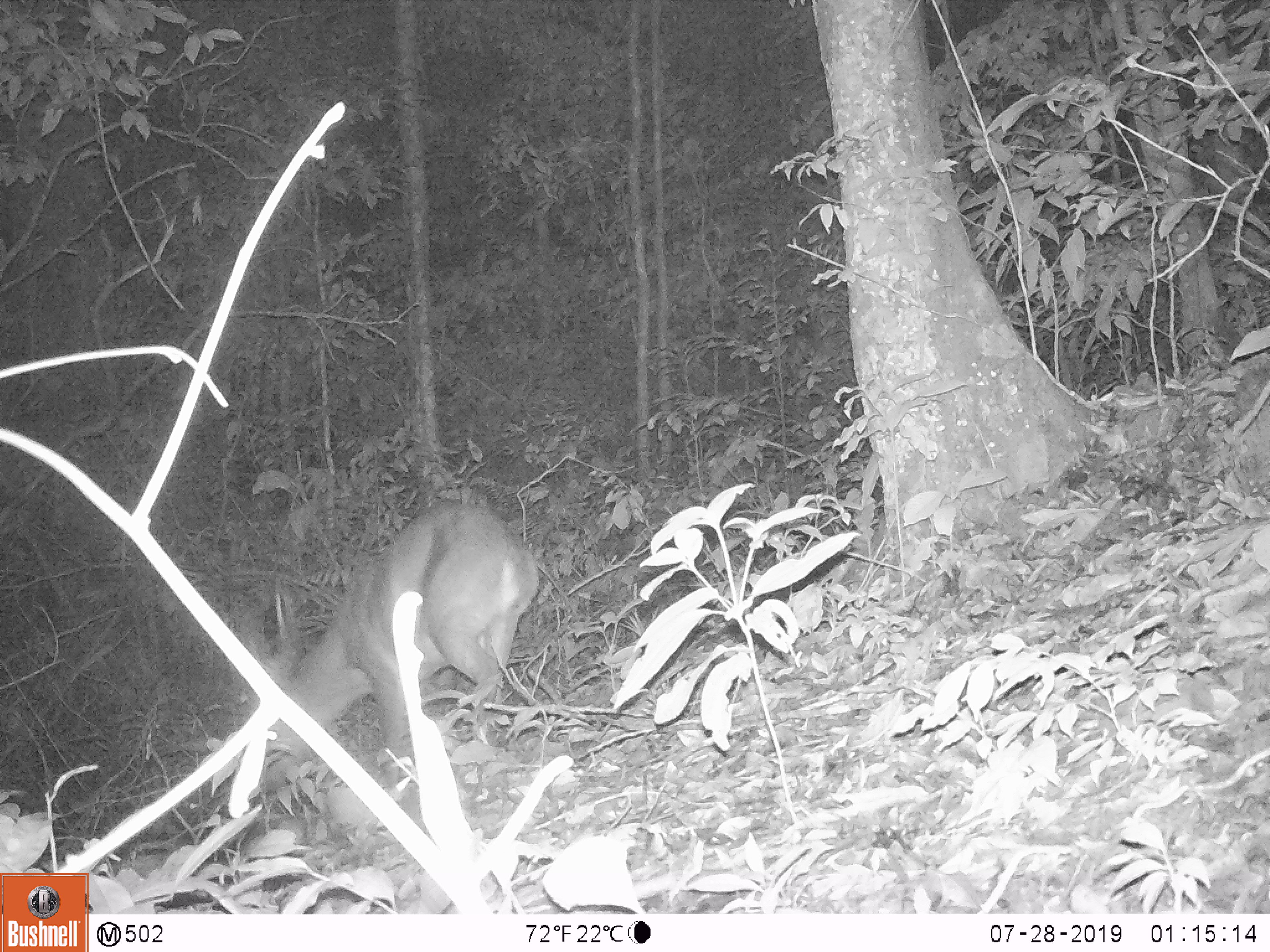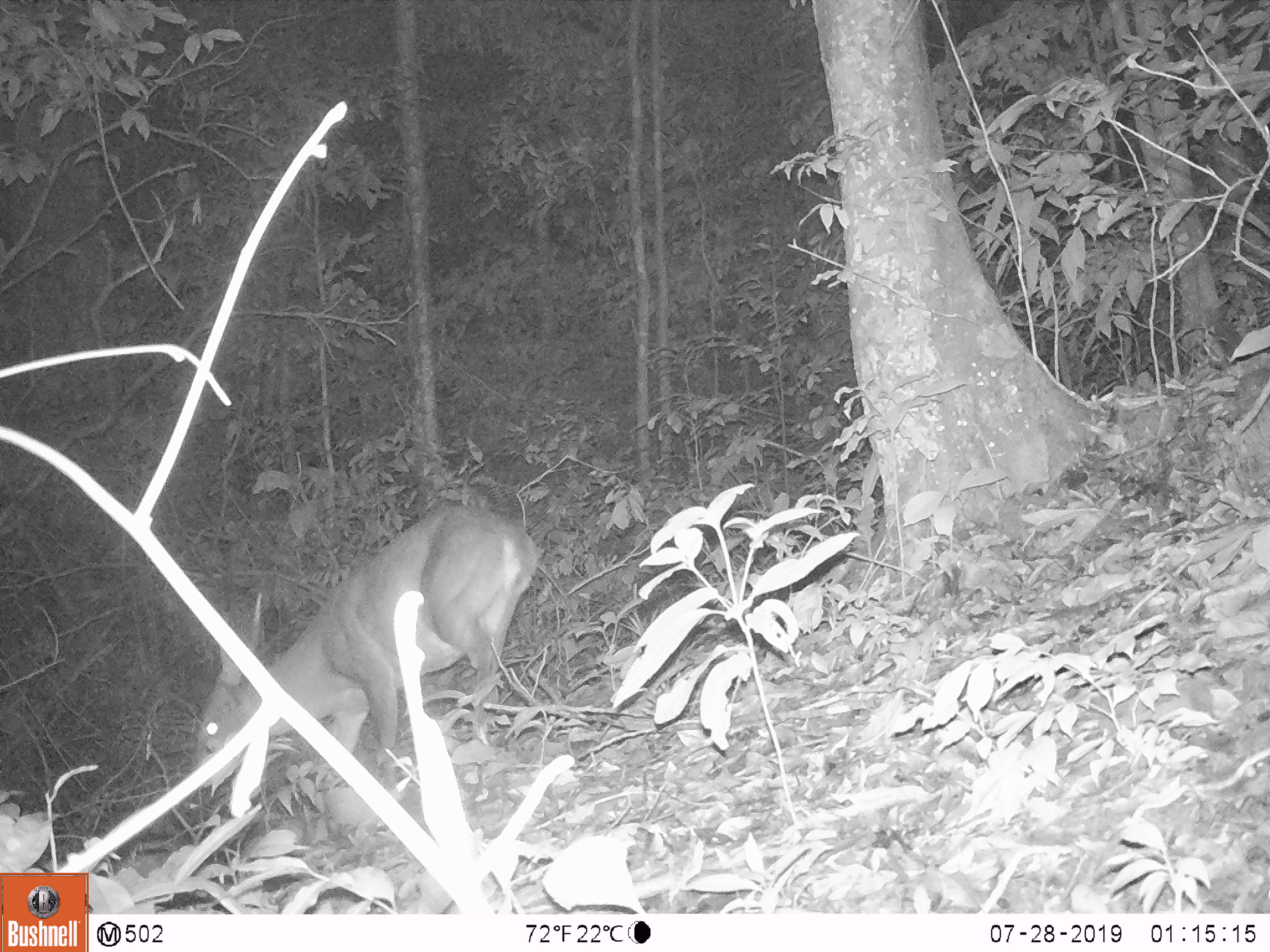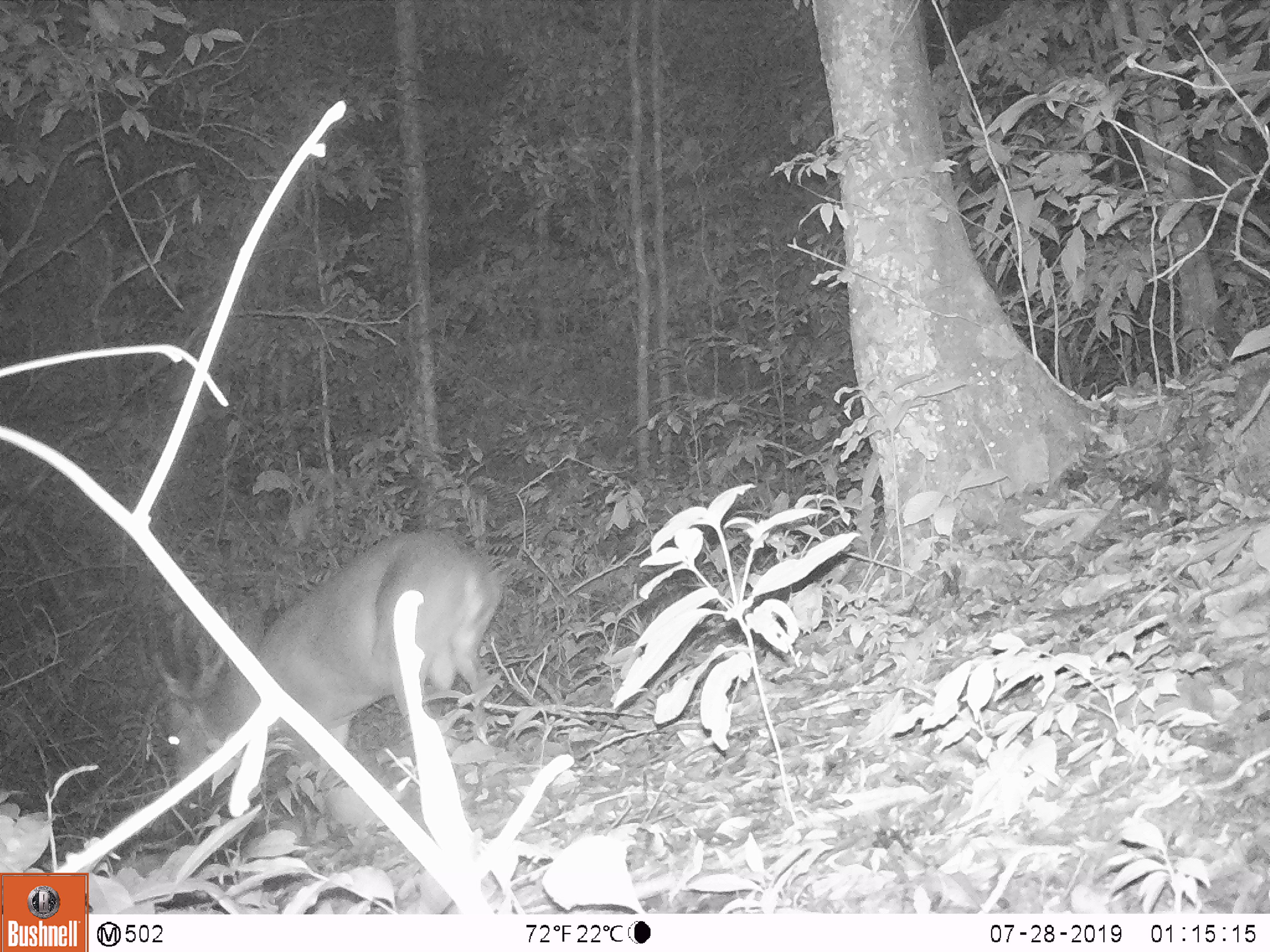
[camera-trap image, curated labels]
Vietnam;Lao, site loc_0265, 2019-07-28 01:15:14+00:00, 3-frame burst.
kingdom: Animalia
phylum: Chordata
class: Mammalia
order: Artiodactyla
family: Cervidae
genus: Muntiacus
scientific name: Muntiacus vuquangensis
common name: large-antlered muntjac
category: large antlered muntjac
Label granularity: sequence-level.